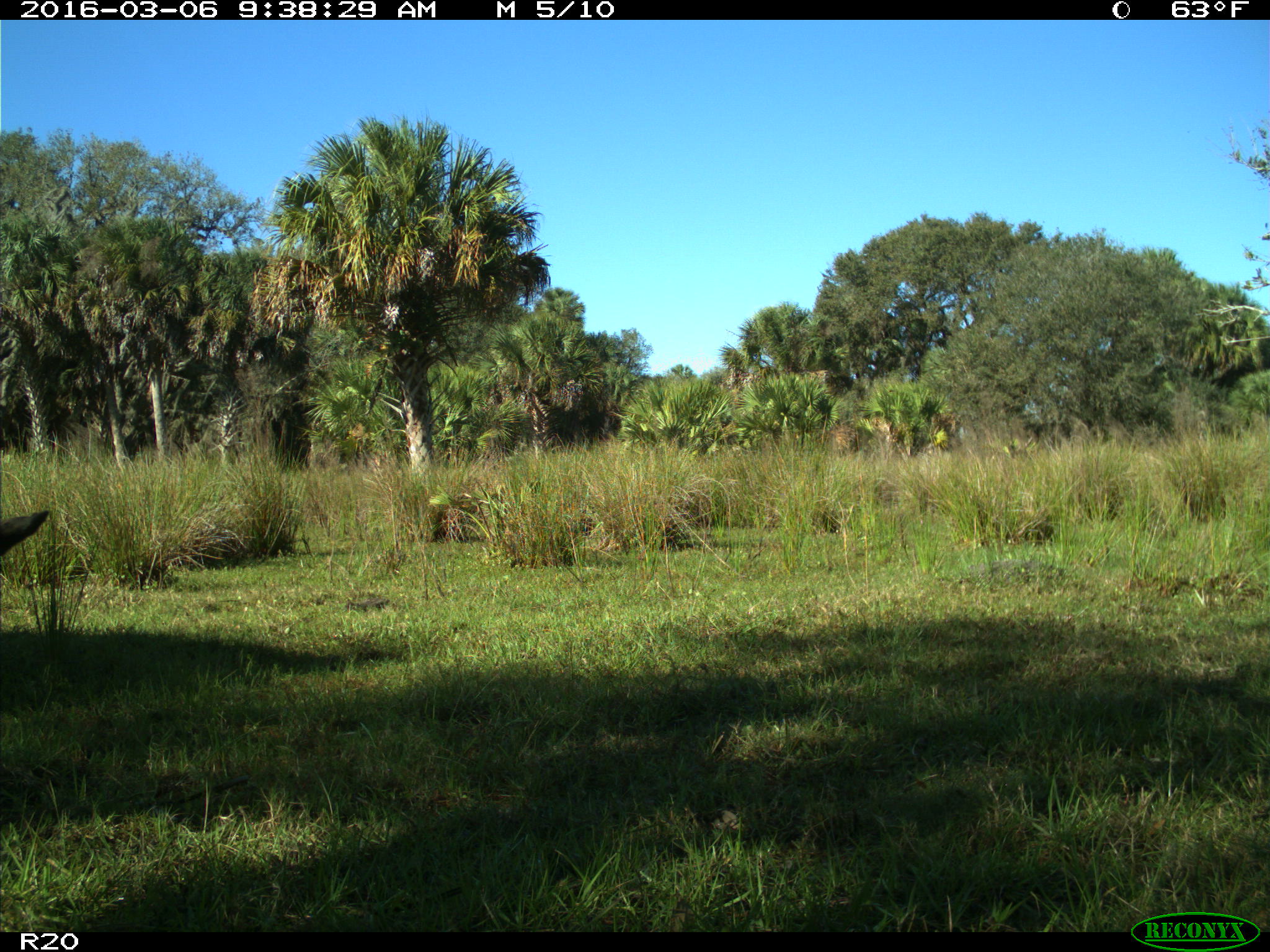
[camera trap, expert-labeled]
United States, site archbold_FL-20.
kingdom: Animalia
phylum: Chordata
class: Mammalia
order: Artiodactyla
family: Bovidae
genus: Bos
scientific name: Bos taurus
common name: domestic cow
Bos taurus (domestic cow).